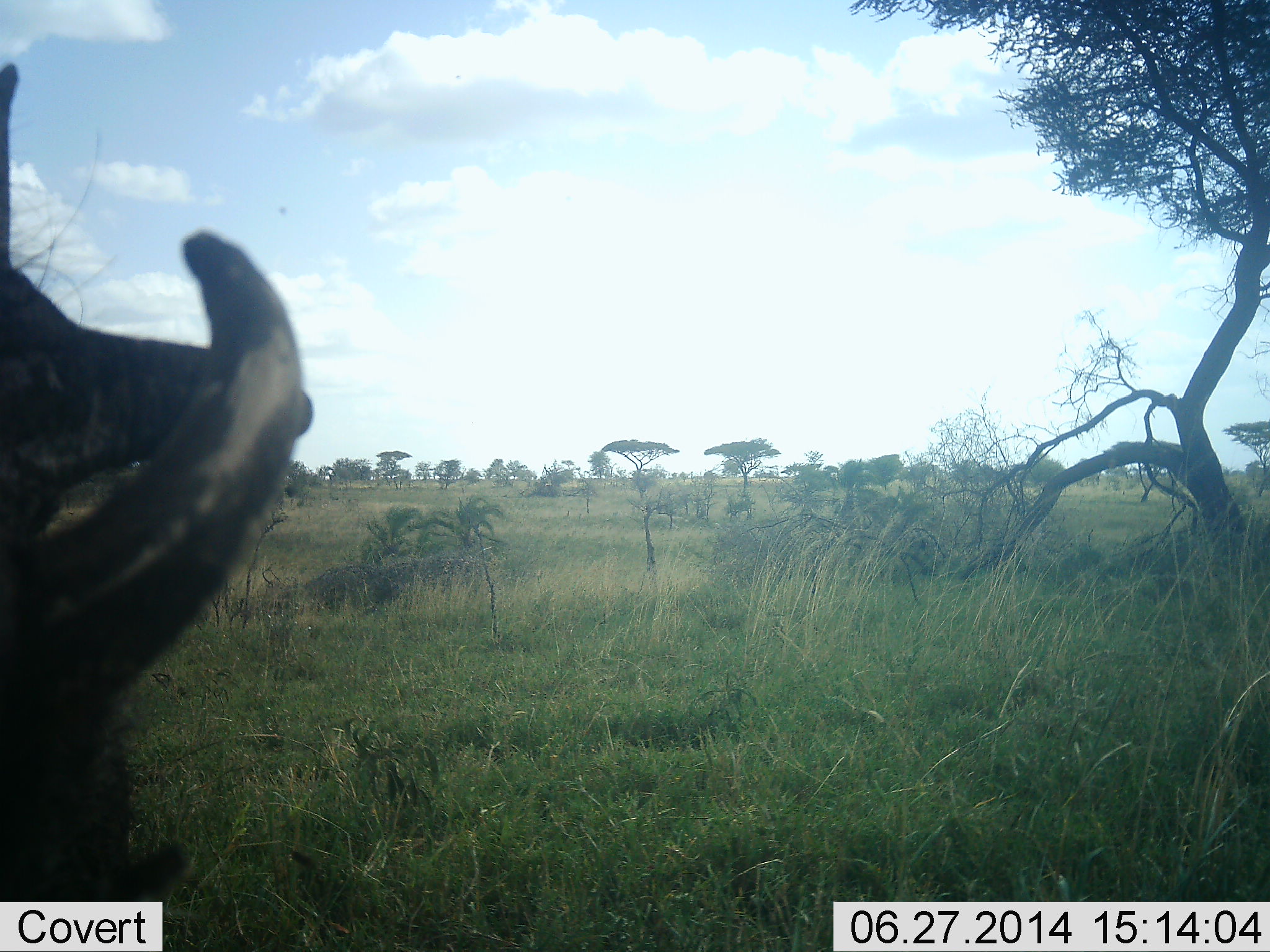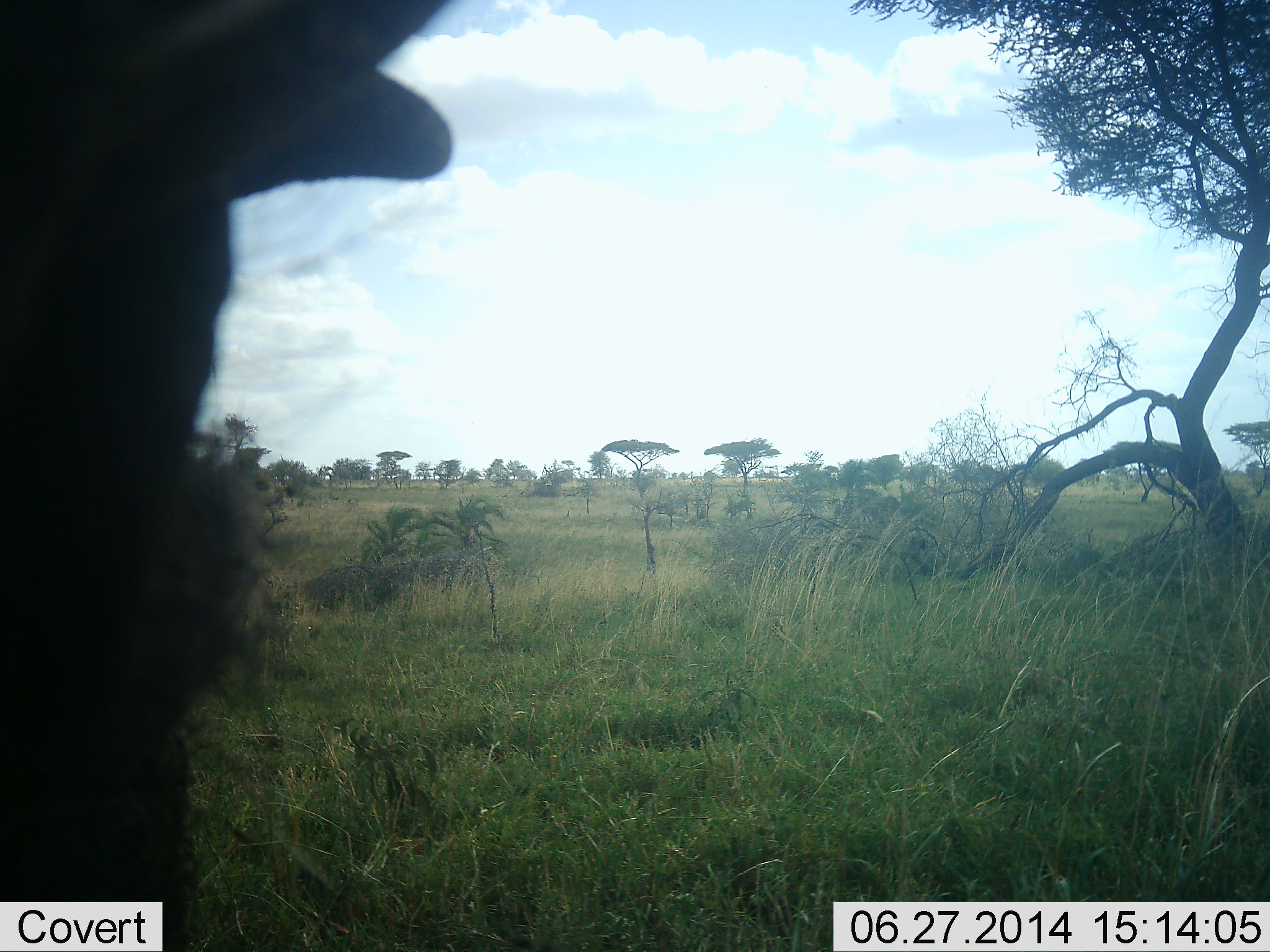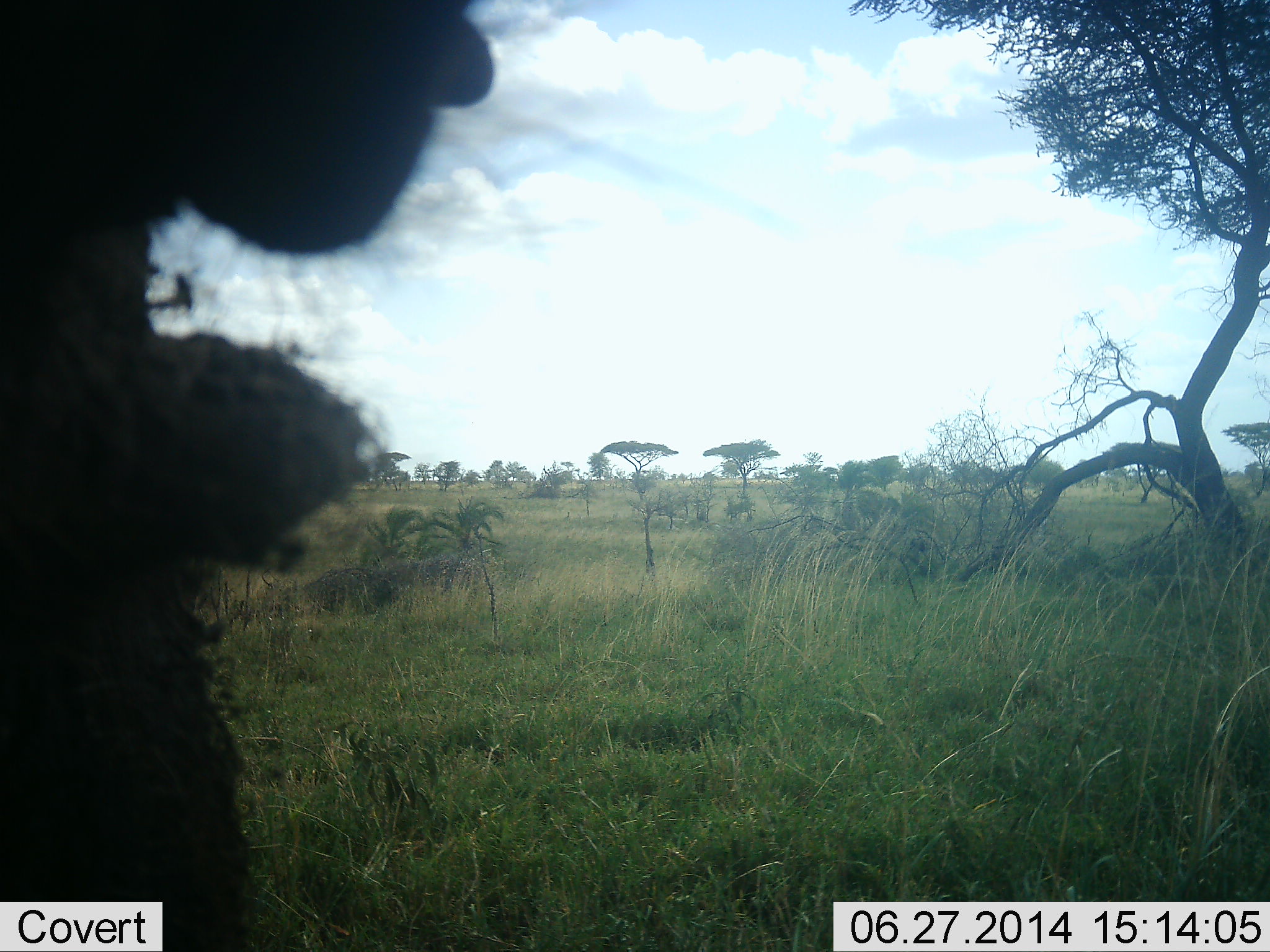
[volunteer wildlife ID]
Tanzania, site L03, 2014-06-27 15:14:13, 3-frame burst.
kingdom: Animalia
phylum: Chordata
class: Mammalia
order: Artiodactyla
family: Bovidae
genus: Connochaetes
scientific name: Connochaetes taurinus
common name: blue wildebeest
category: wildebeest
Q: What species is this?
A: Wildebeest (blue wildebeest) (Connochaetes taurinus).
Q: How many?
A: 1.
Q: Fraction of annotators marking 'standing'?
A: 78%.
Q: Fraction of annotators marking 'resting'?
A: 0%.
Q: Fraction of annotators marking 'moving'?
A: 11%.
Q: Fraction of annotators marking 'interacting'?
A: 0%.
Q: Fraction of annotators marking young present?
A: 0%.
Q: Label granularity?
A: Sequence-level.